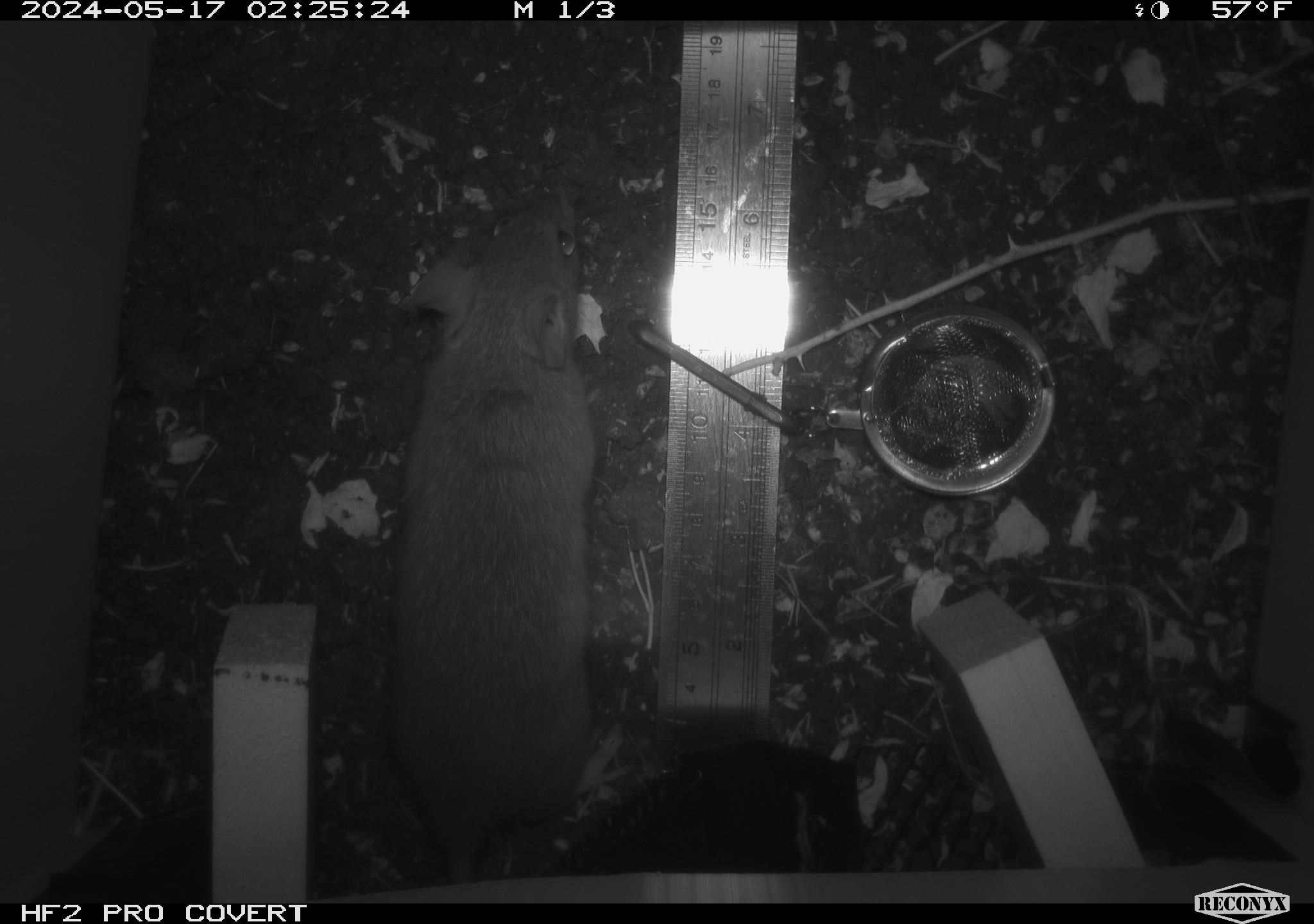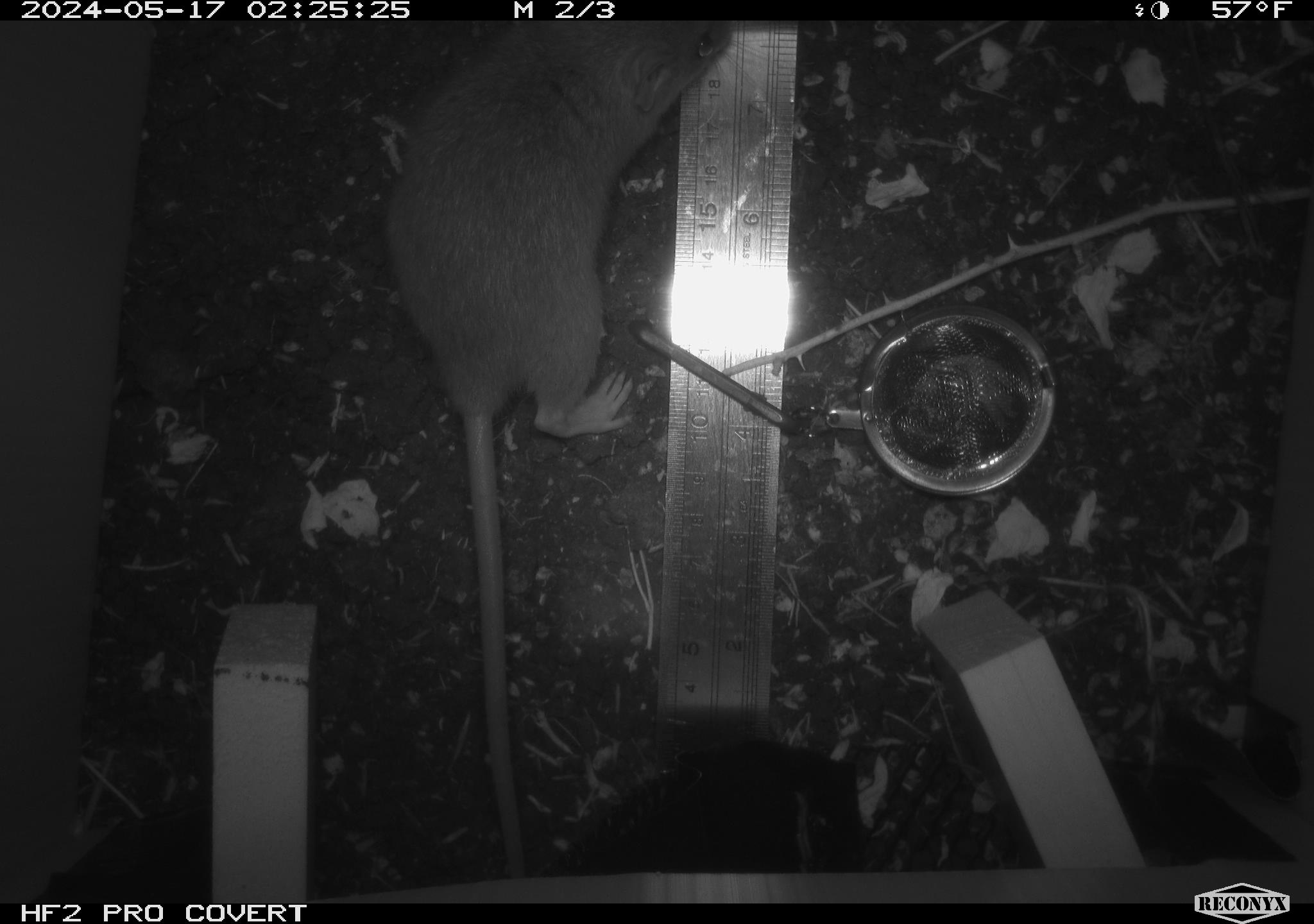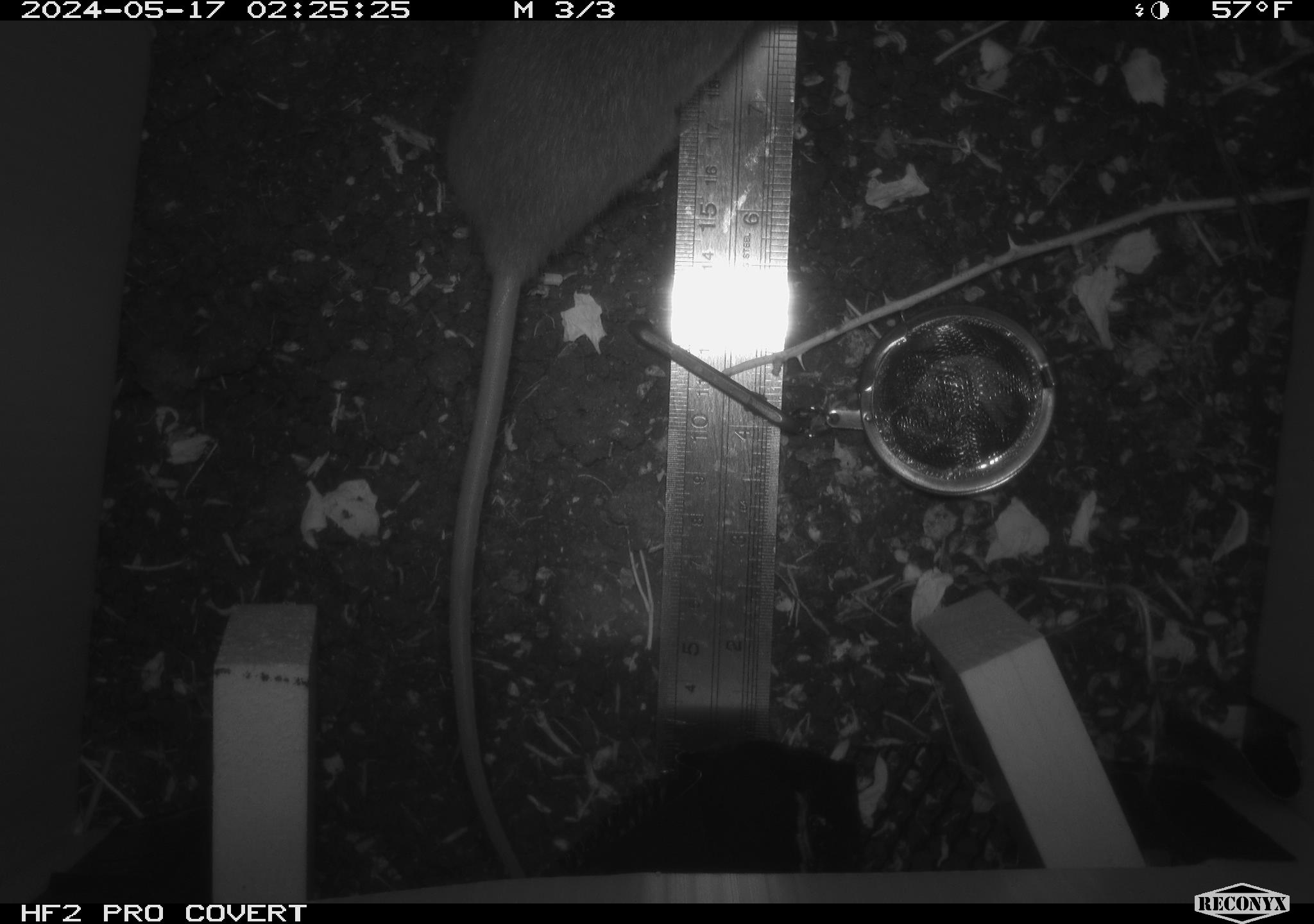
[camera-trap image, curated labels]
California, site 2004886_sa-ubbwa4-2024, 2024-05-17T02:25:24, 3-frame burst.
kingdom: Animalia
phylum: Chordata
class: Mammalia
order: Rodentia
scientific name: Rodentia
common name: woodrat or rat or mouse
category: woodrat or rat or mouse species